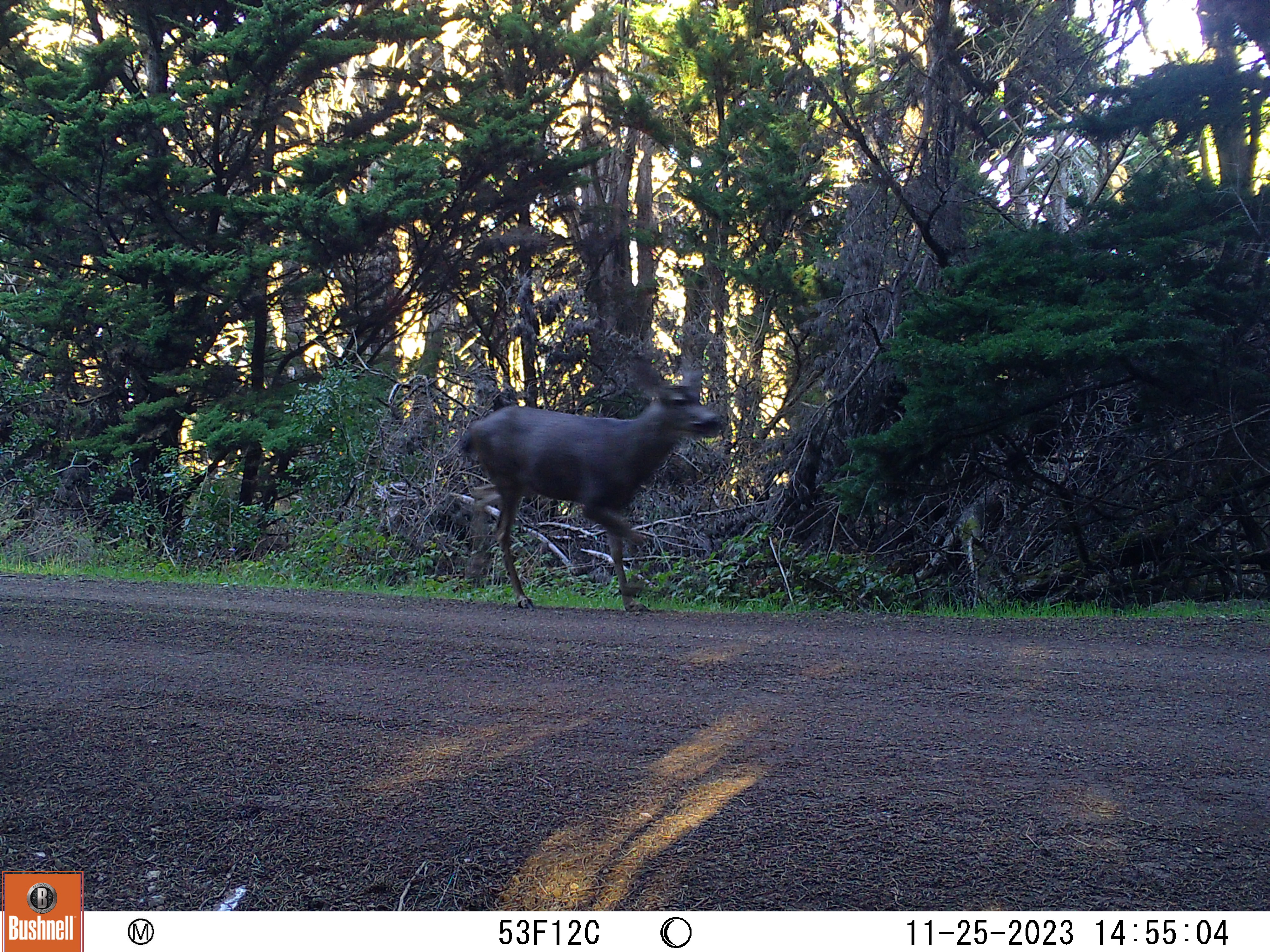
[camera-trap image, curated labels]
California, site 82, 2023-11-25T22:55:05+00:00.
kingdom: Animalia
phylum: Chordata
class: Mammalia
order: Artiodactyla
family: Cervidae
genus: Odocoileus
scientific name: Odocoileus hemionus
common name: mule deer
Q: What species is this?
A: Mule deer (Odocoileus hemionus).